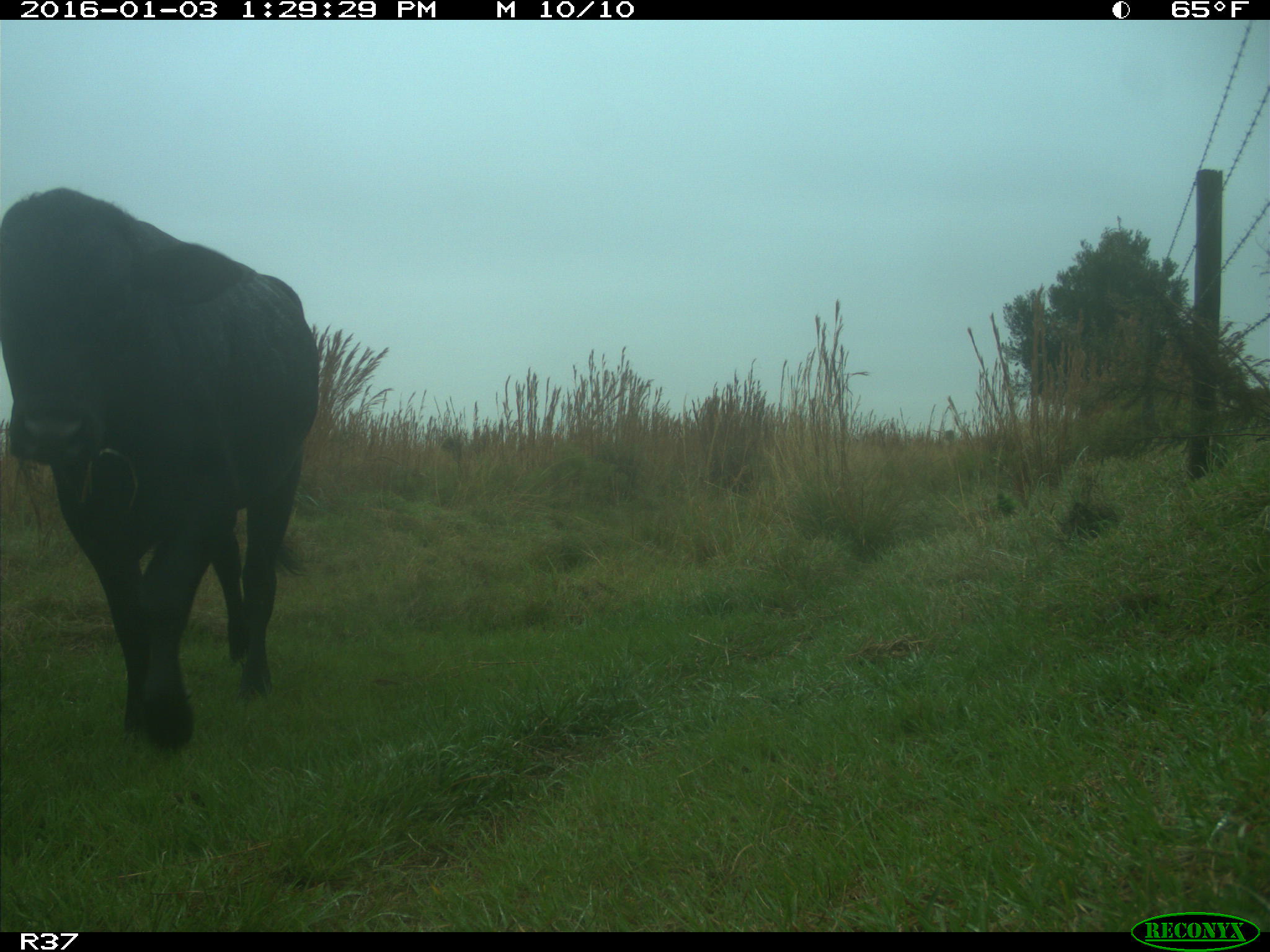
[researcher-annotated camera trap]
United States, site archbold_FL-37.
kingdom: Animalia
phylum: Chordata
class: Mammalia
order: Artiodactyla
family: Bovidae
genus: Bos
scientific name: Bos taurus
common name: domestic cow